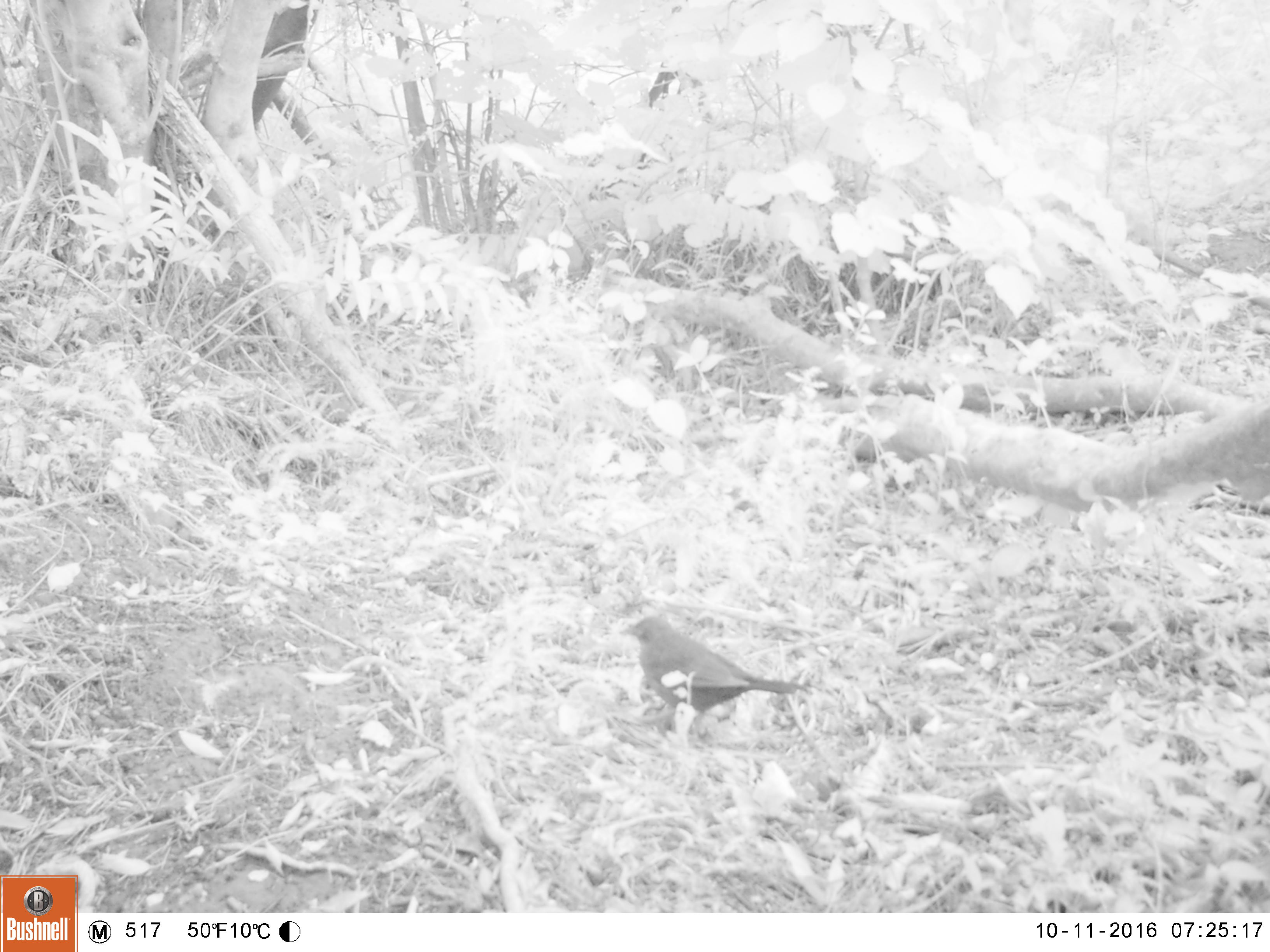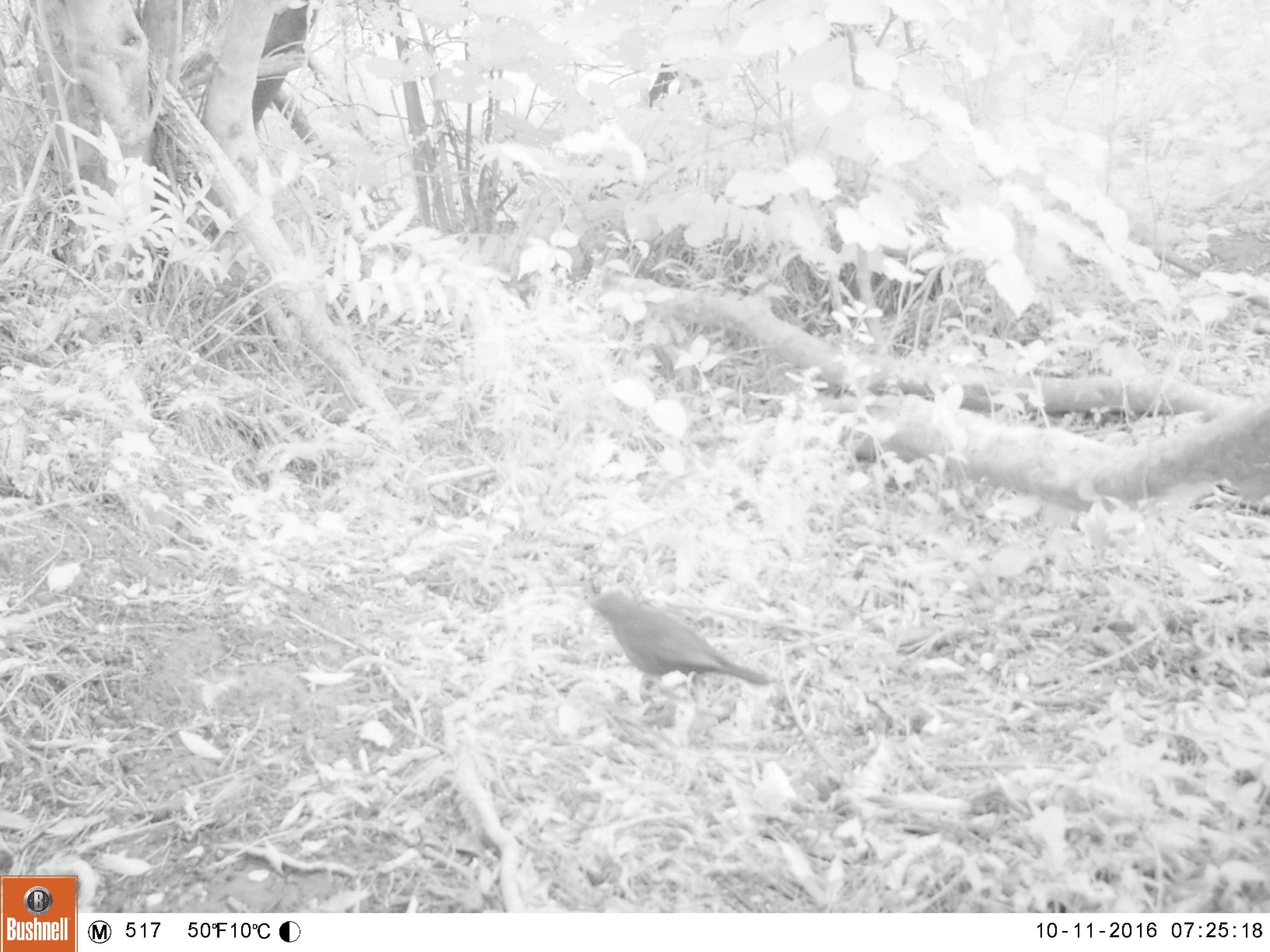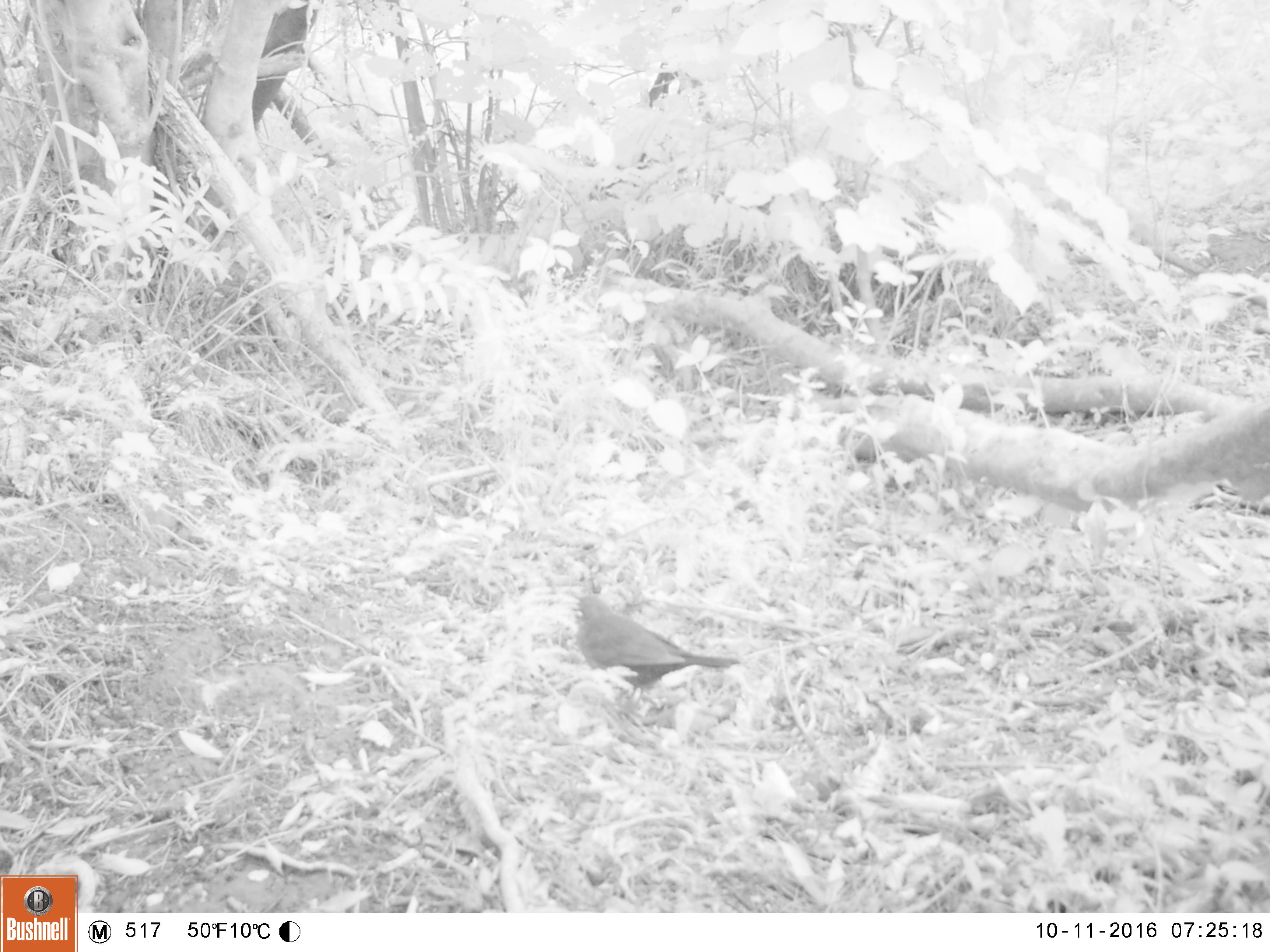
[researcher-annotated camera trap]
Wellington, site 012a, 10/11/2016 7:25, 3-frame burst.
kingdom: Animalia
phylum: Chordata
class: Aves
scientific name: Aves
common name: bird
Bird (Aves).